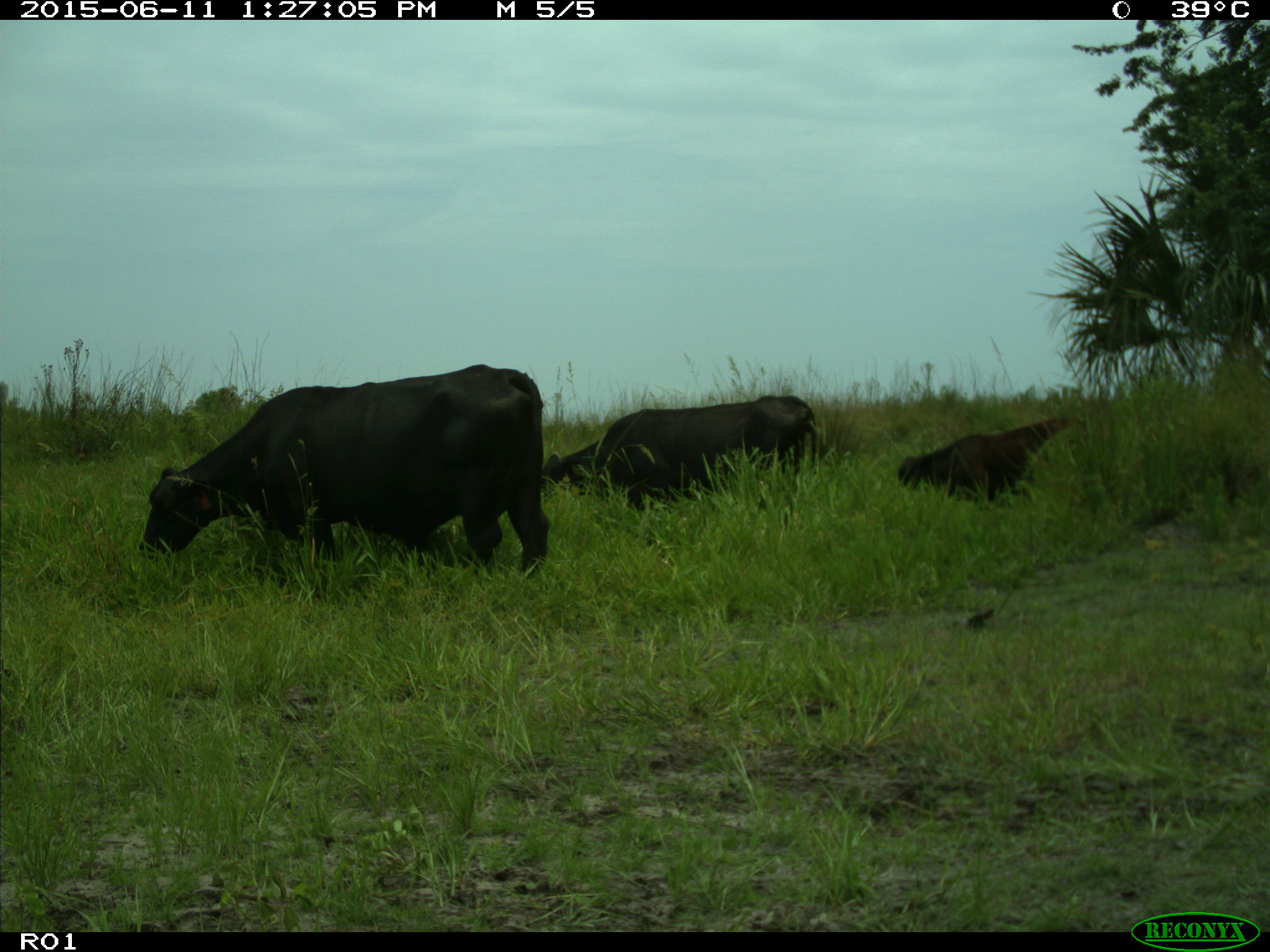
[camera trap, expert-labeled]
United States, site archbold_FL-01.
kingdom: Animalia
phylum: Chordata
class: Mammalia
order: Artiodactyla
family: Bovidae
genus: Bos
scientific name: Bos taurus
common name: domestic cow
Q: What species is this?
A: Bos taurus (domestic cow).